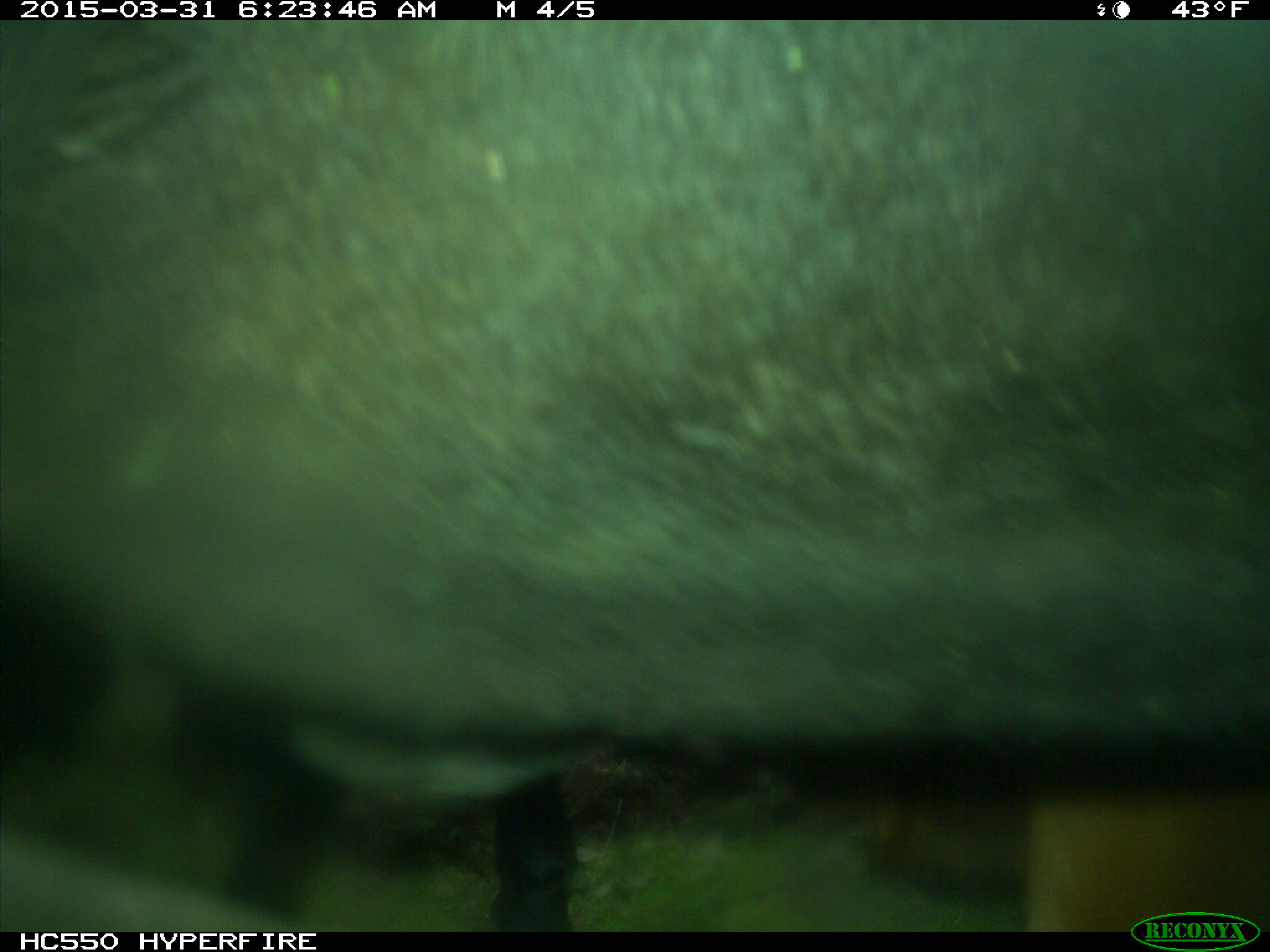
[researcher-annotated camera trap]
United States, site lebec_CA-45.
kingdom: Animalia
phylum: Chordata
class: Mammalia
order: Artiodactyla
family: Bovidae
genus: Bos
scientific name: Bos taurus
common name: domestic cow